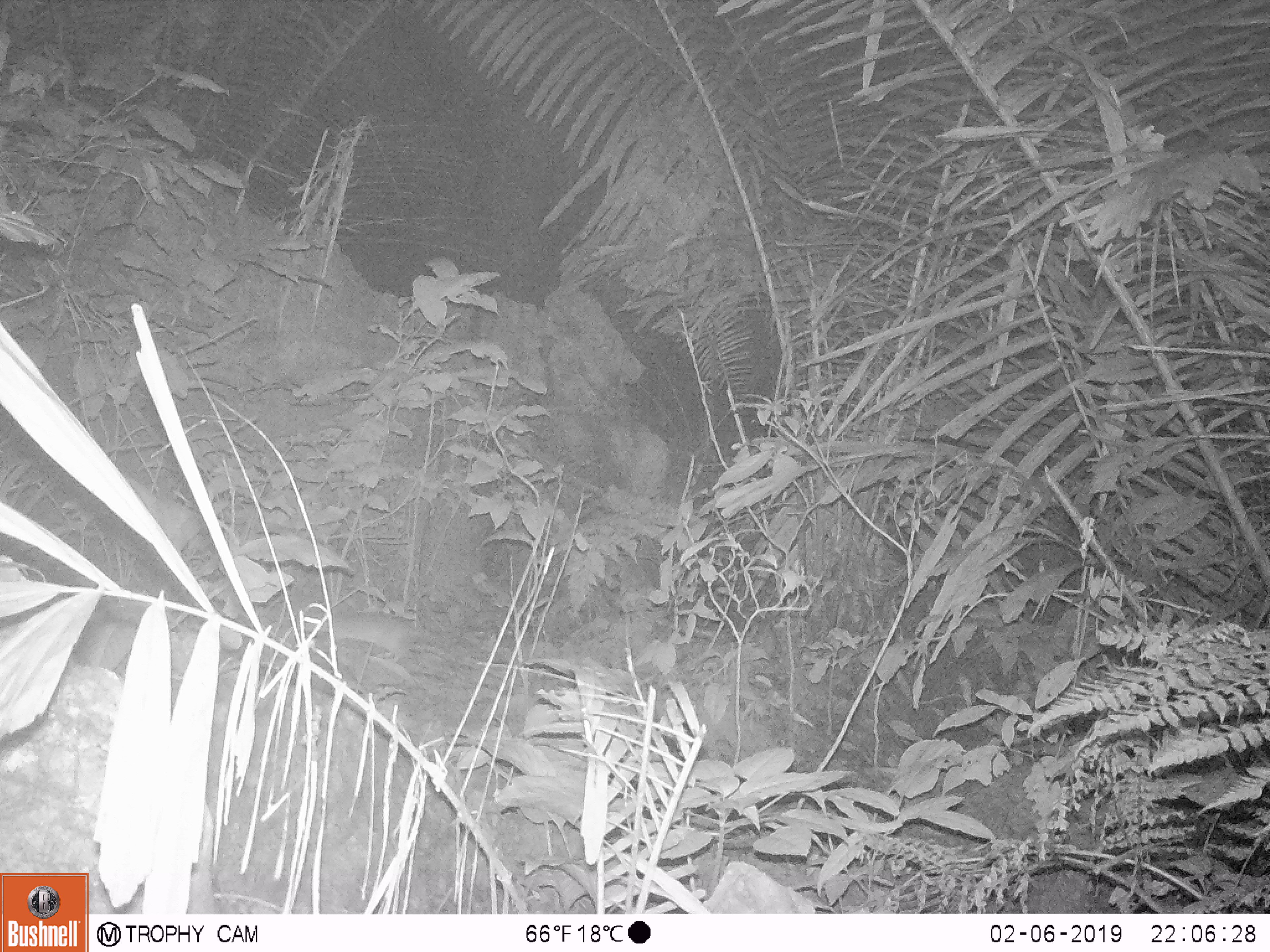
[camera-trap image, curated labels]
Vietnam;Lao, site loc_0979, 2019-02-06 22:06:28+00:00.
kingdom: Animalia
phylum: Chordata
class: Mammalia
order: Rodentia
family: Muridae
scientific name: Muridae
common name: old-world mice and rats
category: unidentified murid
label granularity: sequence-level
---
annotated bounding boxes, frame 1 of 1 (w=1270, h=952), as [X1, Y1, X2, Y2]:
unidentified murid: [304, 611, 523, 687]